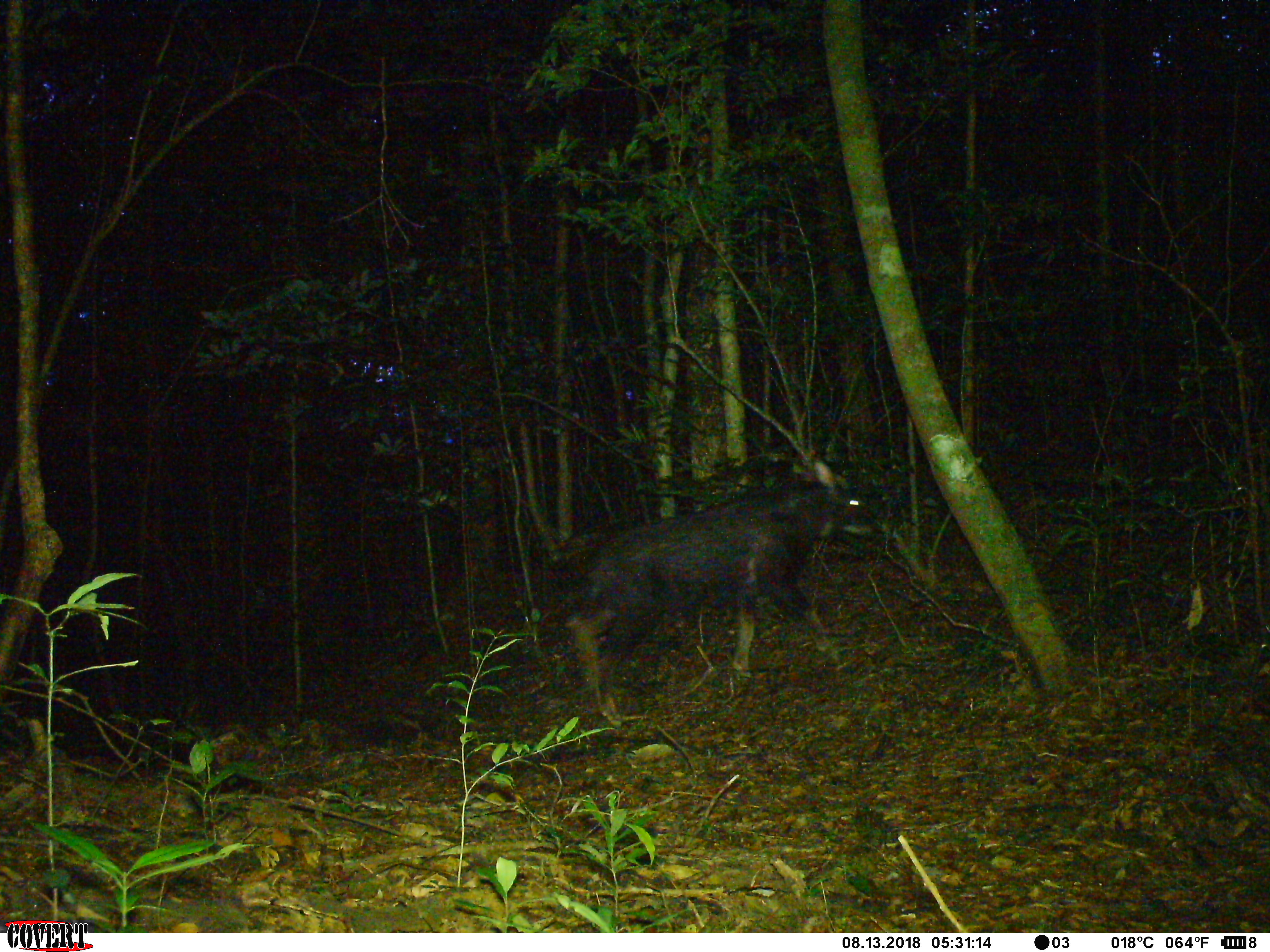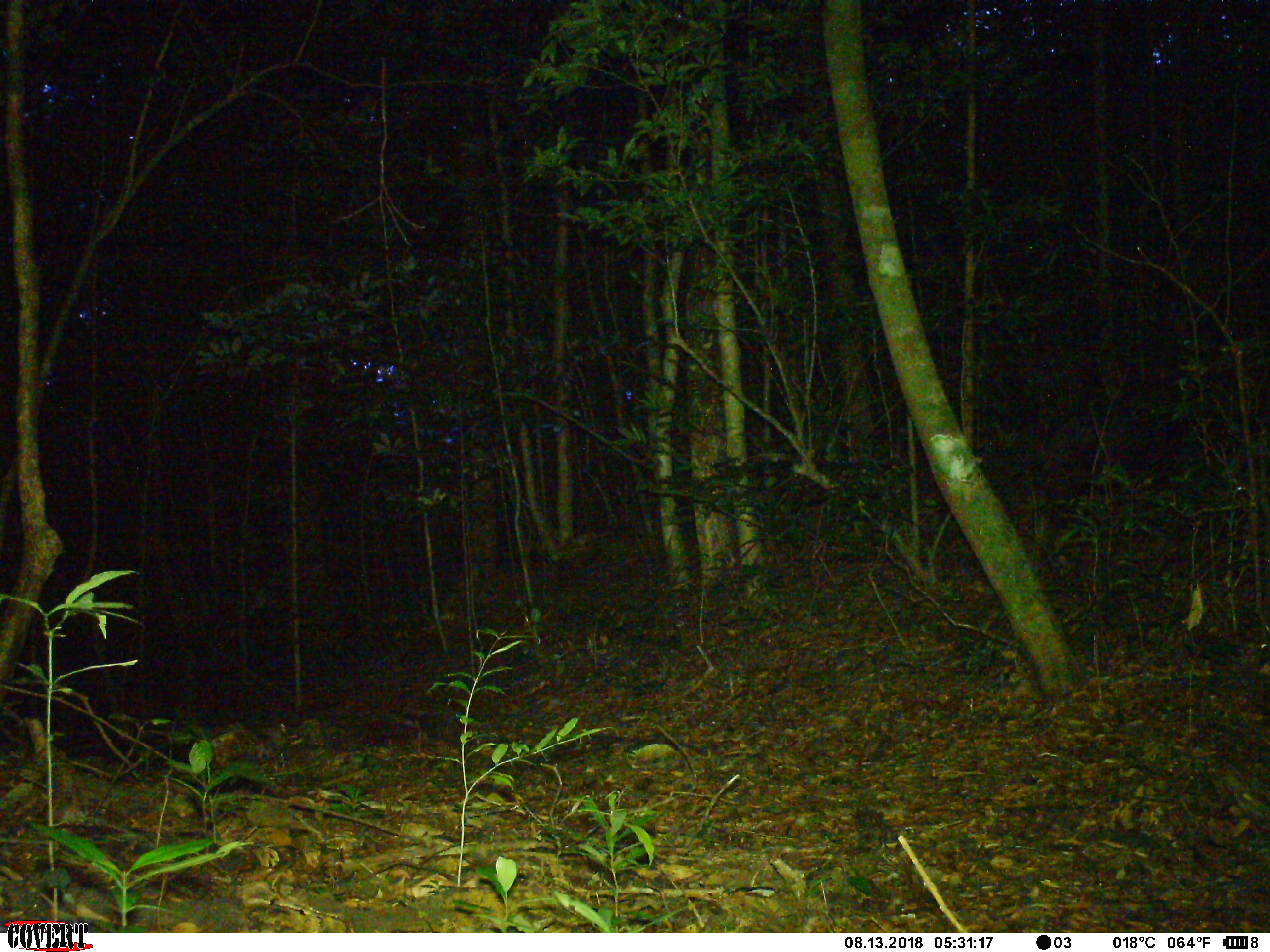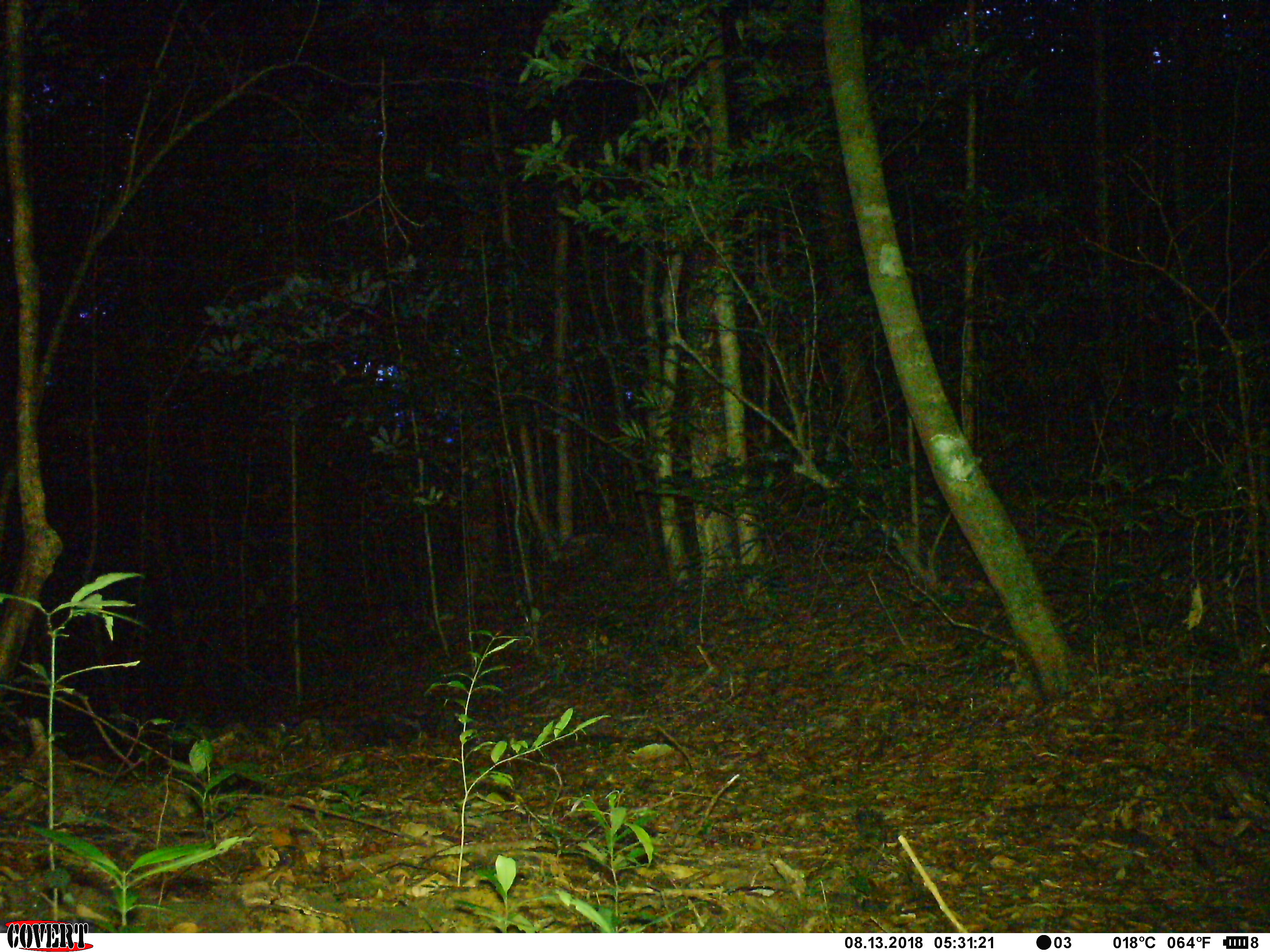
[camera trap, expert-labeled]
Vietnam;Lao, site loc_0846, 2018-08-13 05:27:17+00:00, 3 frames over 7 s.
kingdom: Animalia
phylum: Chordata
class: Mammalia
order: Artiodactyla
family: Bovidae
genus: Capricornis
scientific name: Capricornis sumatraensis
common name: chinese serow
Chinese serow (Capricornis sumatraensis). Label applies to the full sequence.